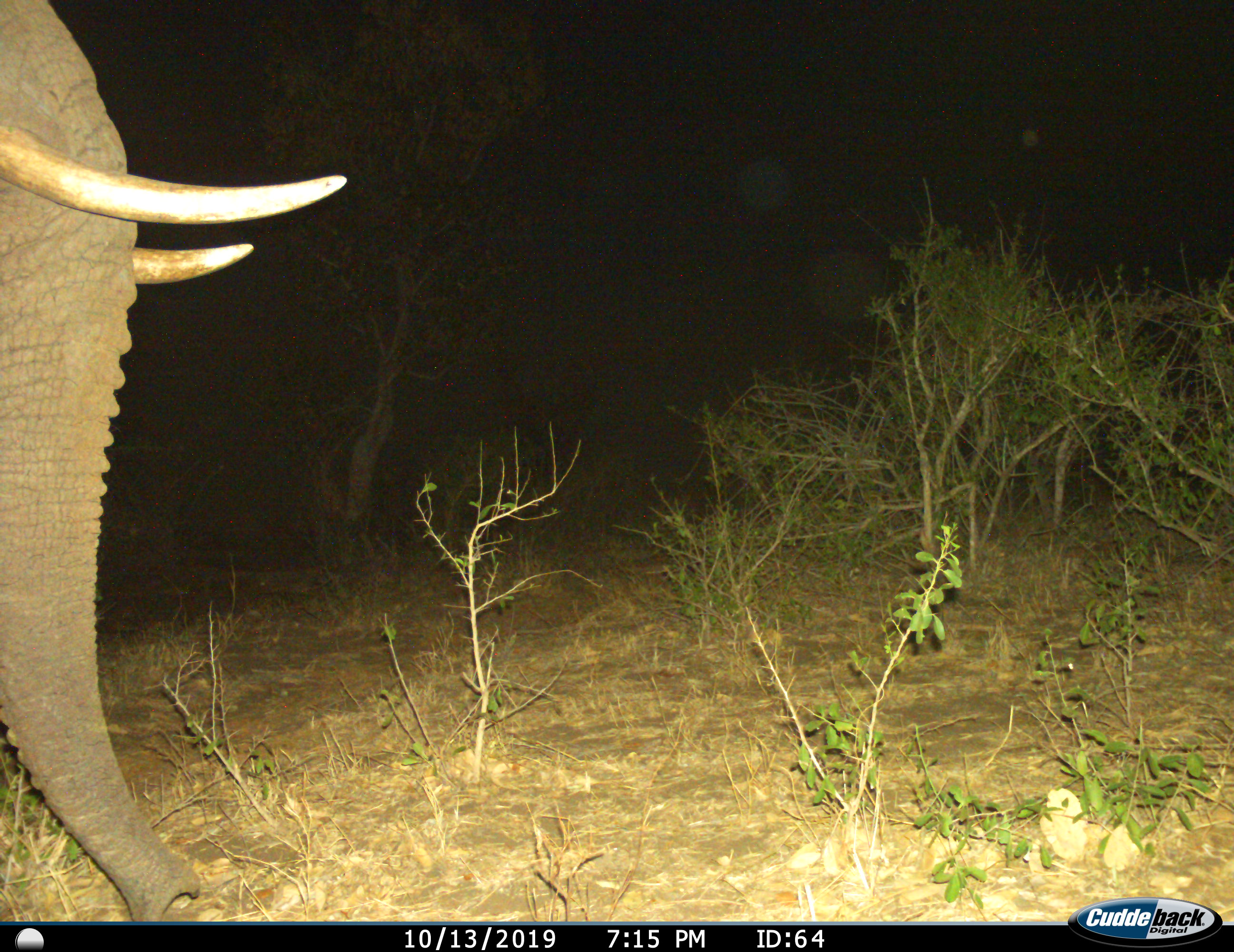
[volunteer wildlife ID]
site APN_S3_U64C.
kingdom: Animalia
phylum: Chordata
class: Mammalia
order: Proboscidea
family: Elephantidae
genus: Loxodonta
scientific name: Loxodonta africana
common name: african bush elephant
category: elephant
Elephant (african bush elephant) (Loxodonta africana), count 1. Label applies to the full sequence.